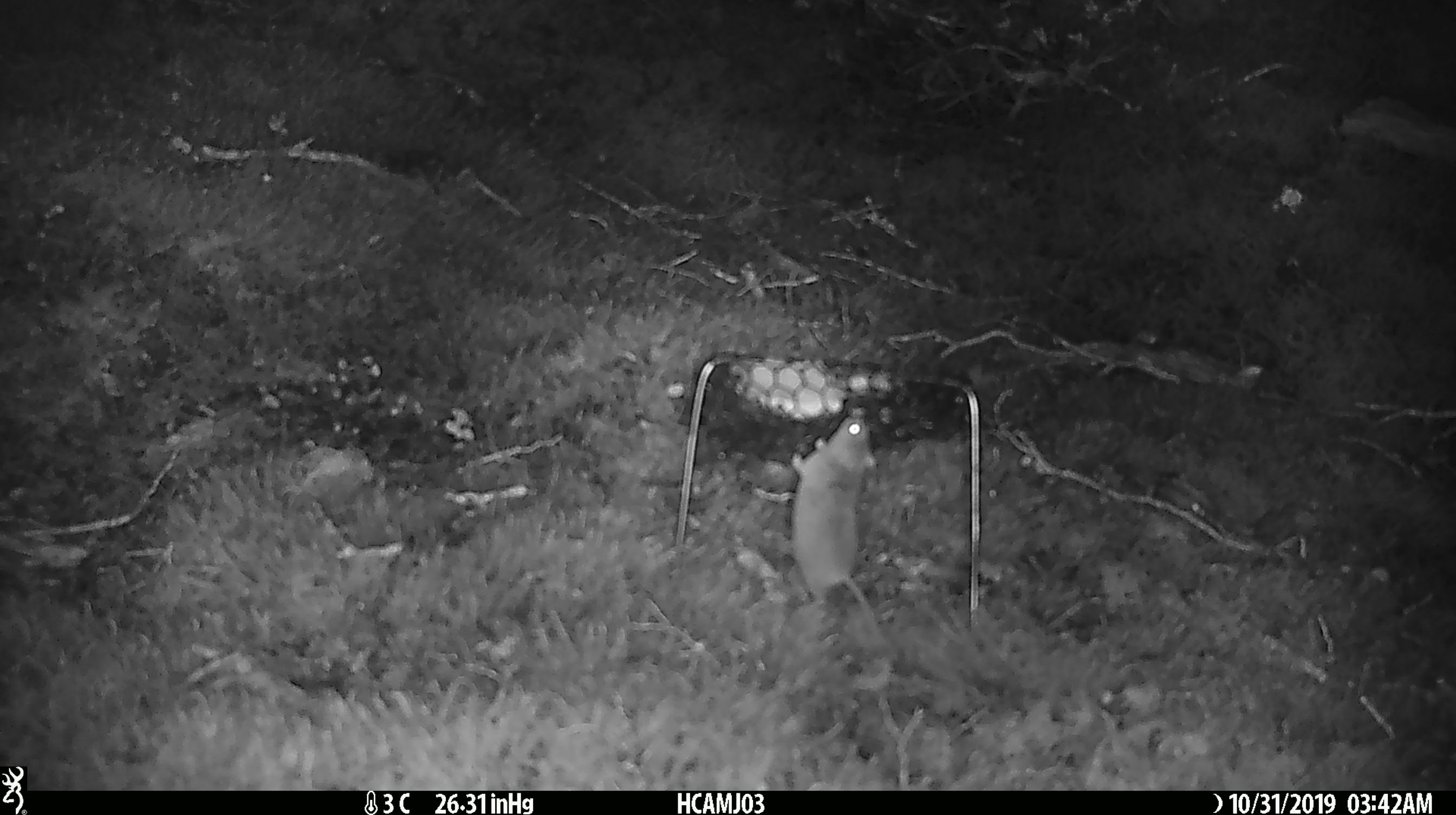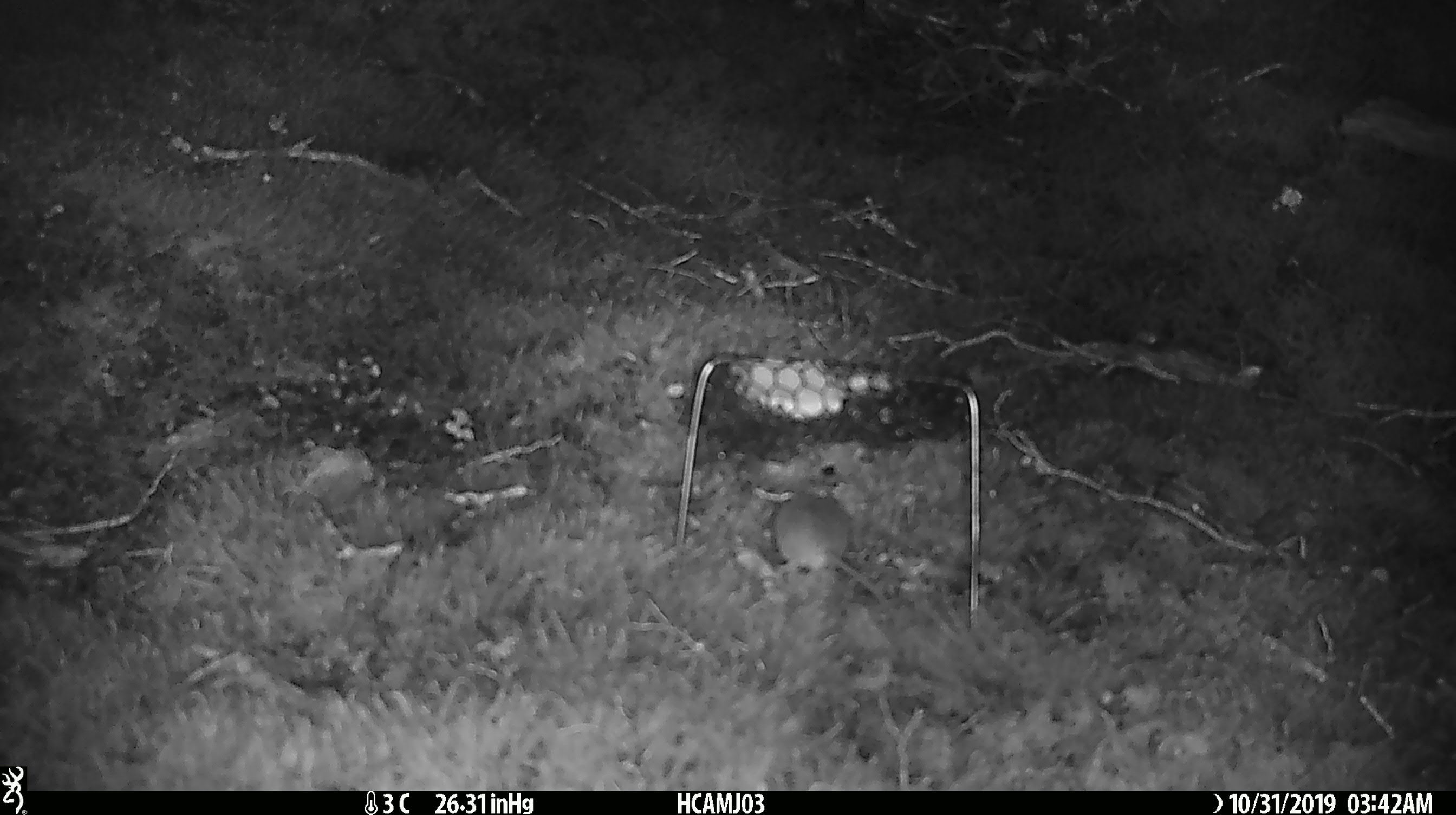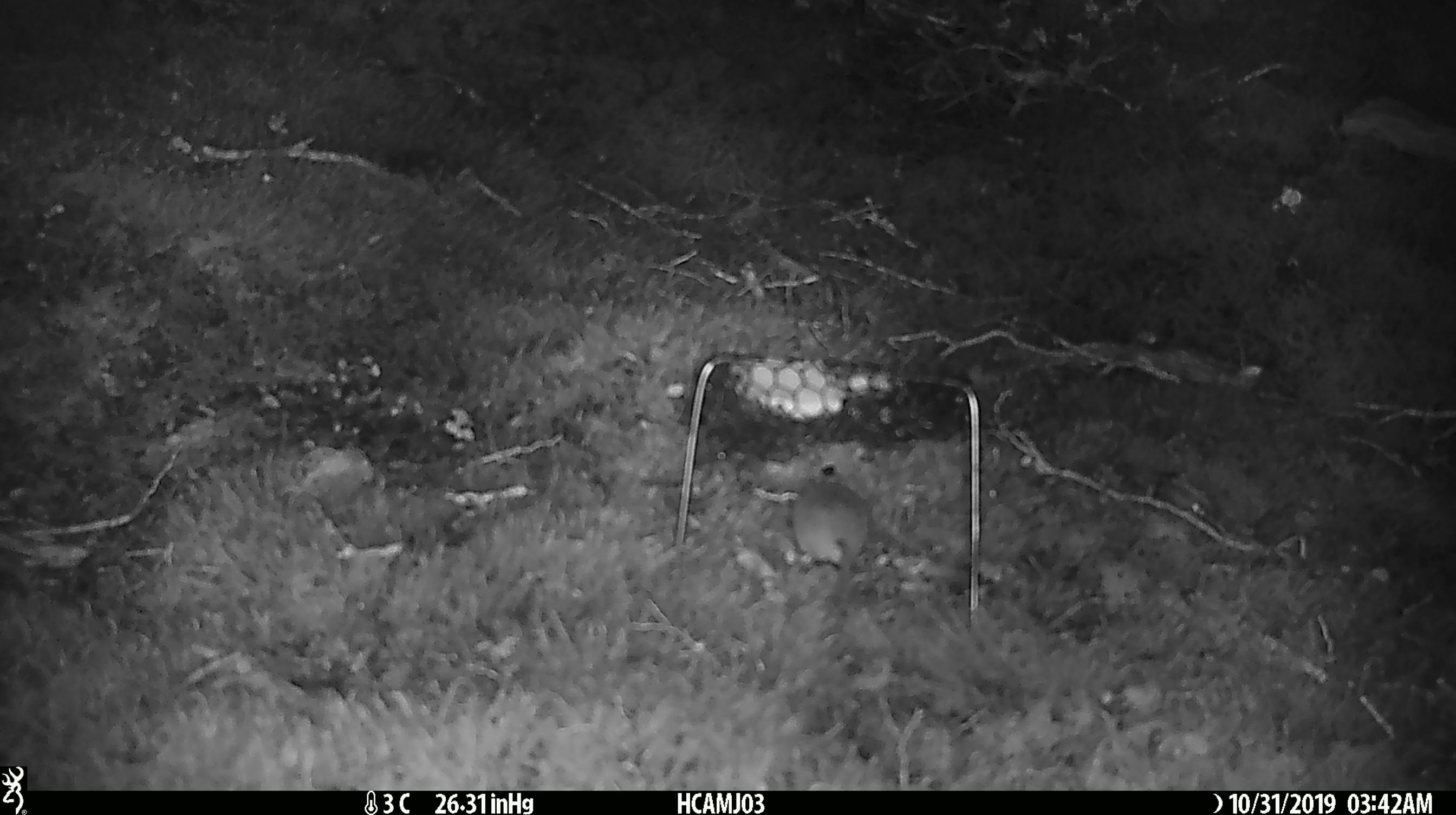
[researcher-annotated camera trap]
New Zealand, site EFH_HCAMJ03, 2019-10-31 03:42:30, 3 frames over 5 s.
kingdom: Animalia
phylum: Chordata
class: Mammalia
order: Rodentia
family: Muridae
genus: Mus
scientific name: Mus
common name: mouse